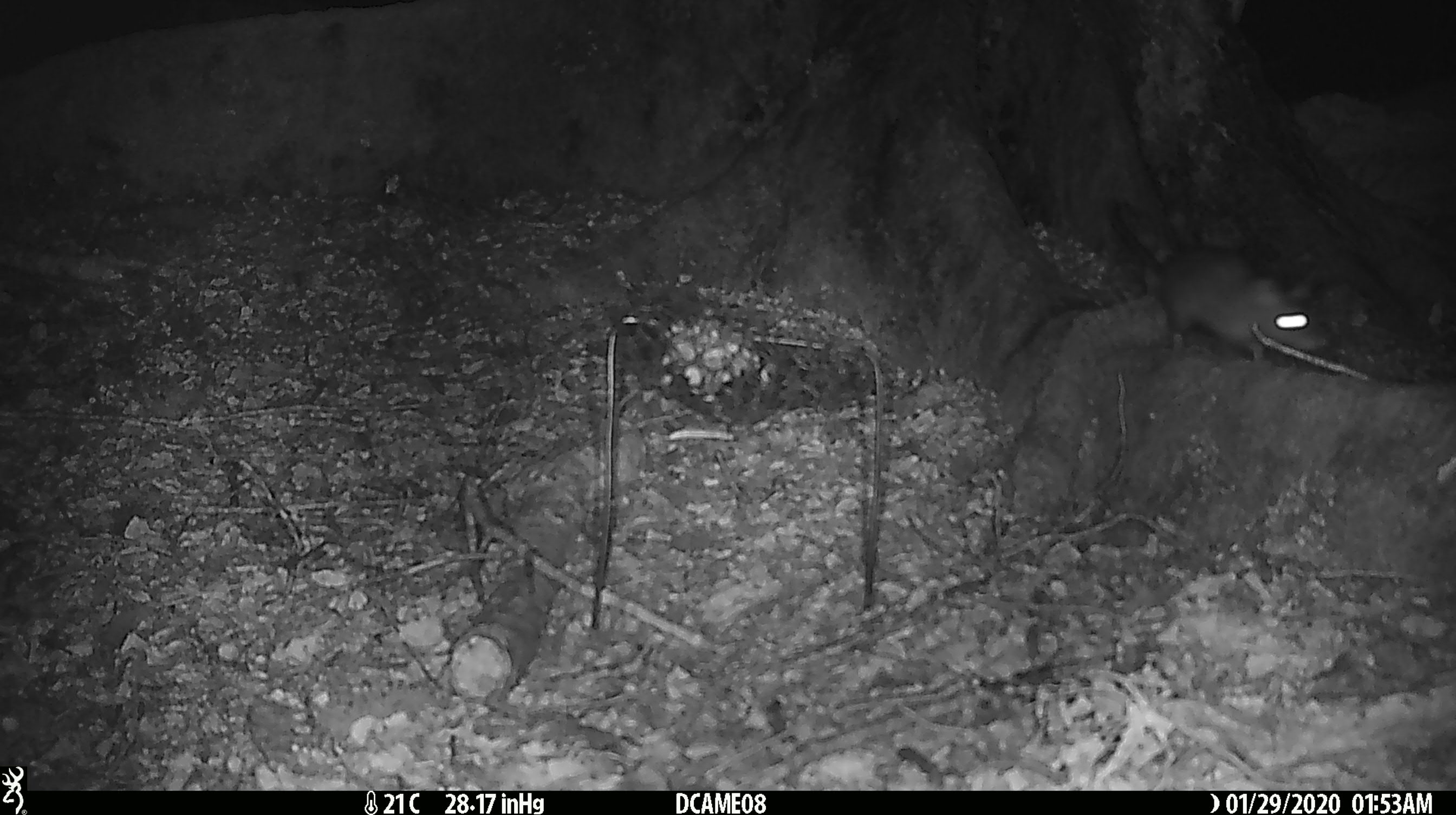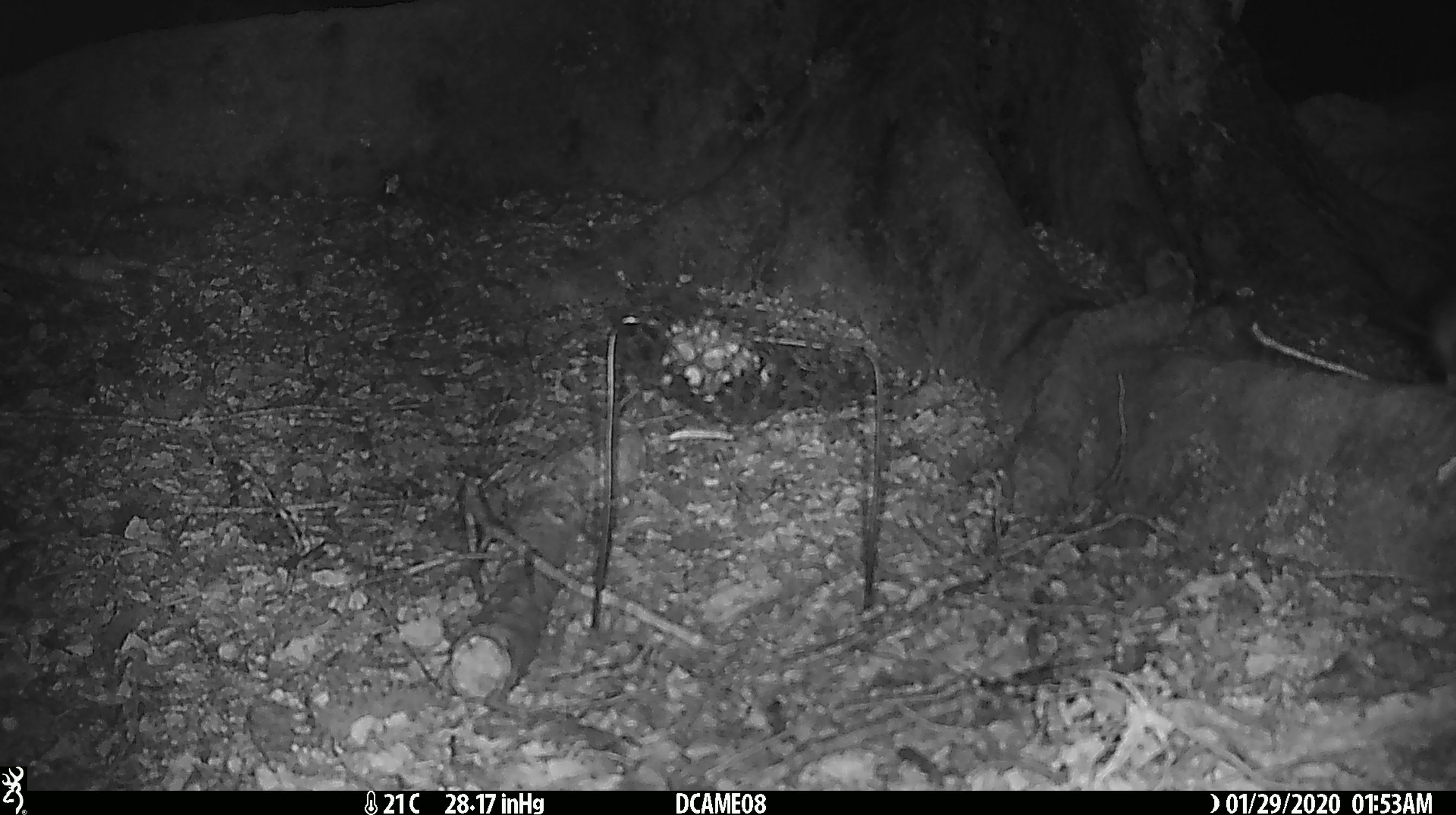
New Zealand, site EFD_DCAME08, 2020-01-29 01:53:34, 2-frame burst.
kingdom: Animalia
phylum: Chordata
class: Mammalia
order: Rodentia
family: Muridae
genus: Rattus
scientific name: Rattus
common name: rat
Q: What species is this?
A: Rat (Rattus).